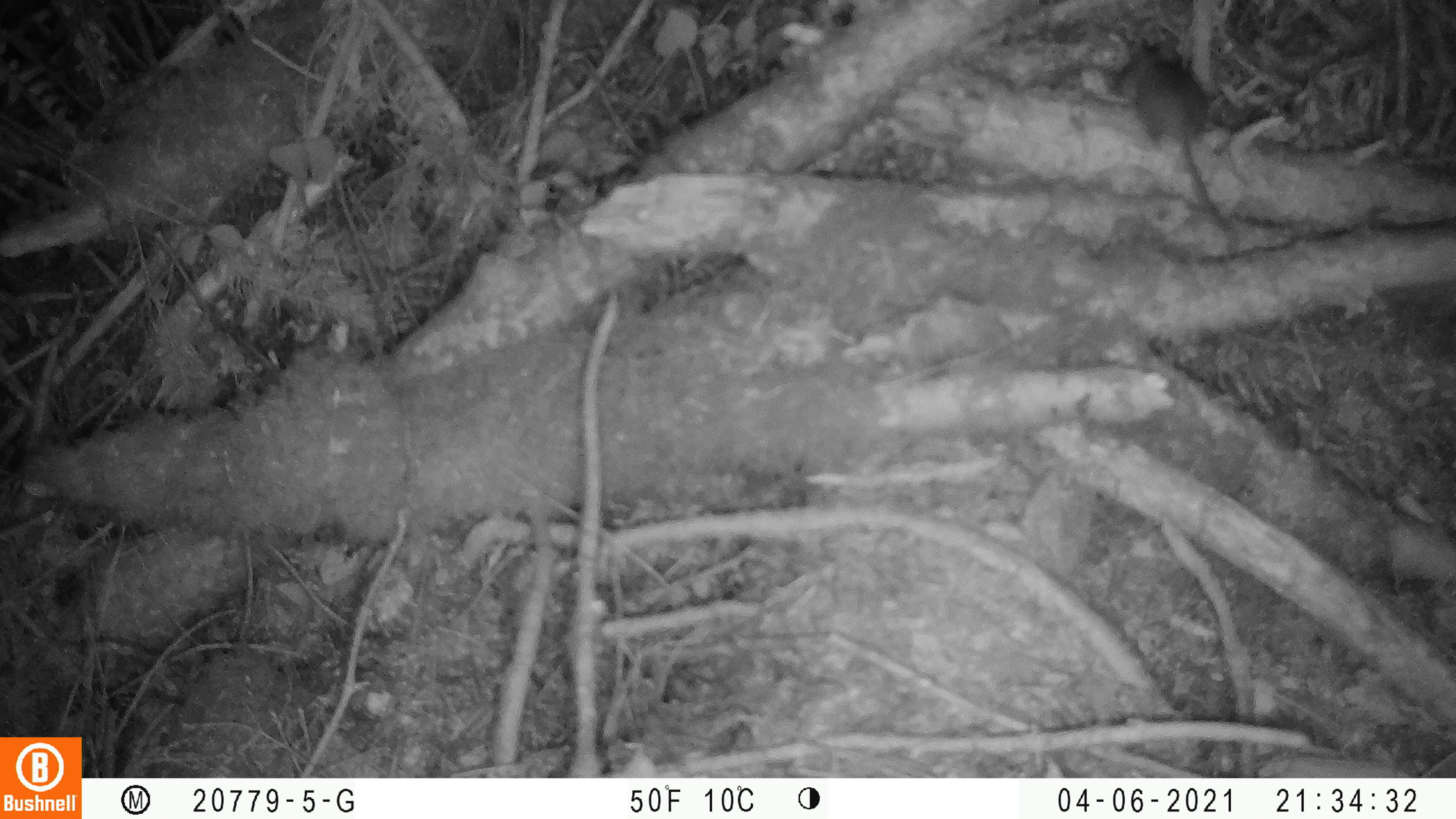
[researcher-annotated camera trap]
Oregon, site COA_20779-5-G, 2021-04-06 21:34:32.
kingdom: Animalia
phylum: Chordata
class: Mammalia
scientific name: Mammalia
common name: small mammal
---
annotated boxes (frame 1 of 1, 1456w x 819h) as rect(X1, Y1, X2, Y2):
small mammal: rect(1083, 31, 1271, 281)